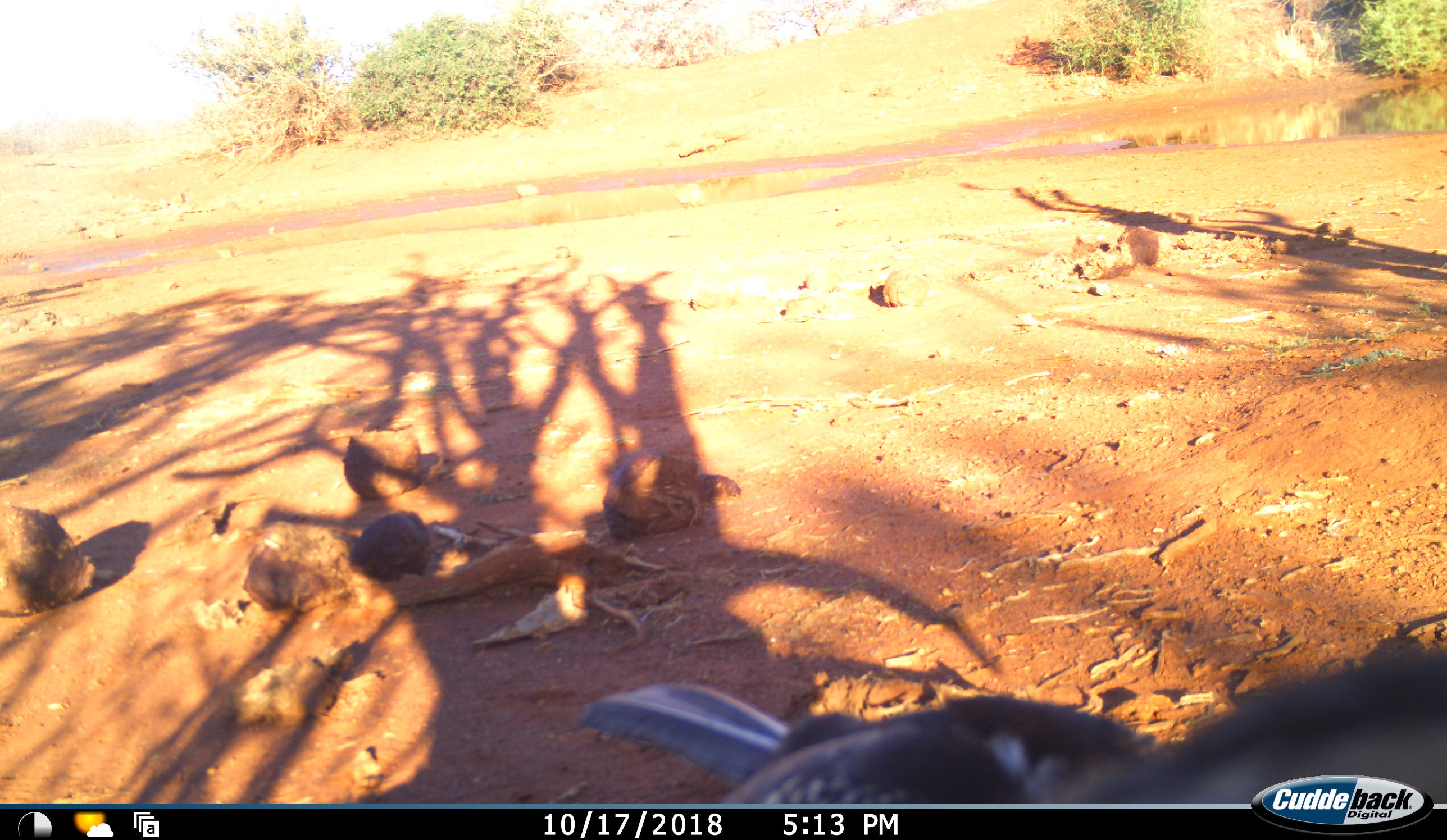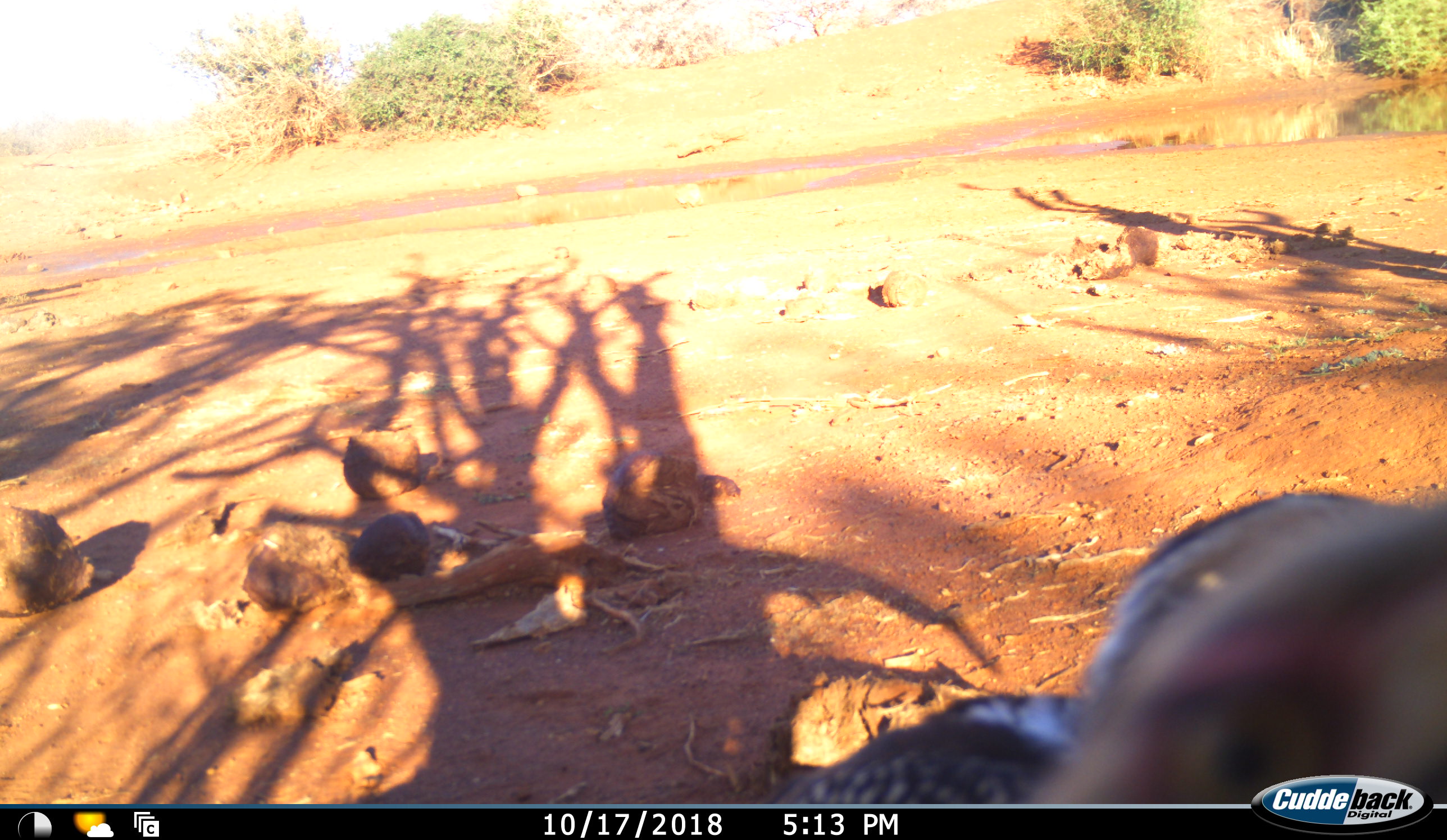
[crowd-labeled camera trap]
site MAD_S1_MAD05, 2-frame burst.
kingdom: Animalia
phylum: Chordata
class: Aves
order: Accipitriformes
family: Sagittariidae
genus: Sagittarius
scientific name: Sagittarius serpentarius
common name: secretarybird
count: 1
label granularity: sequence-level